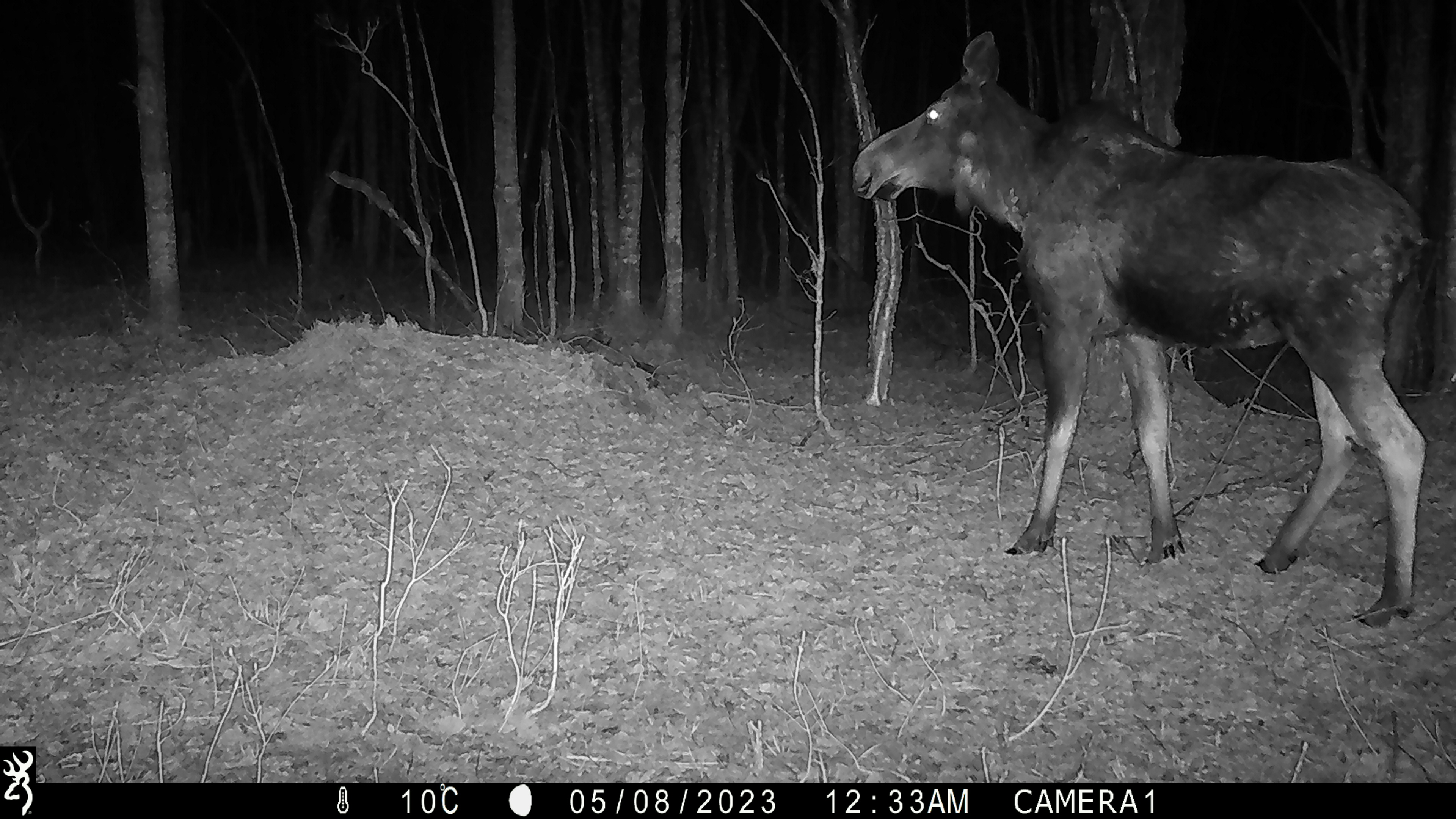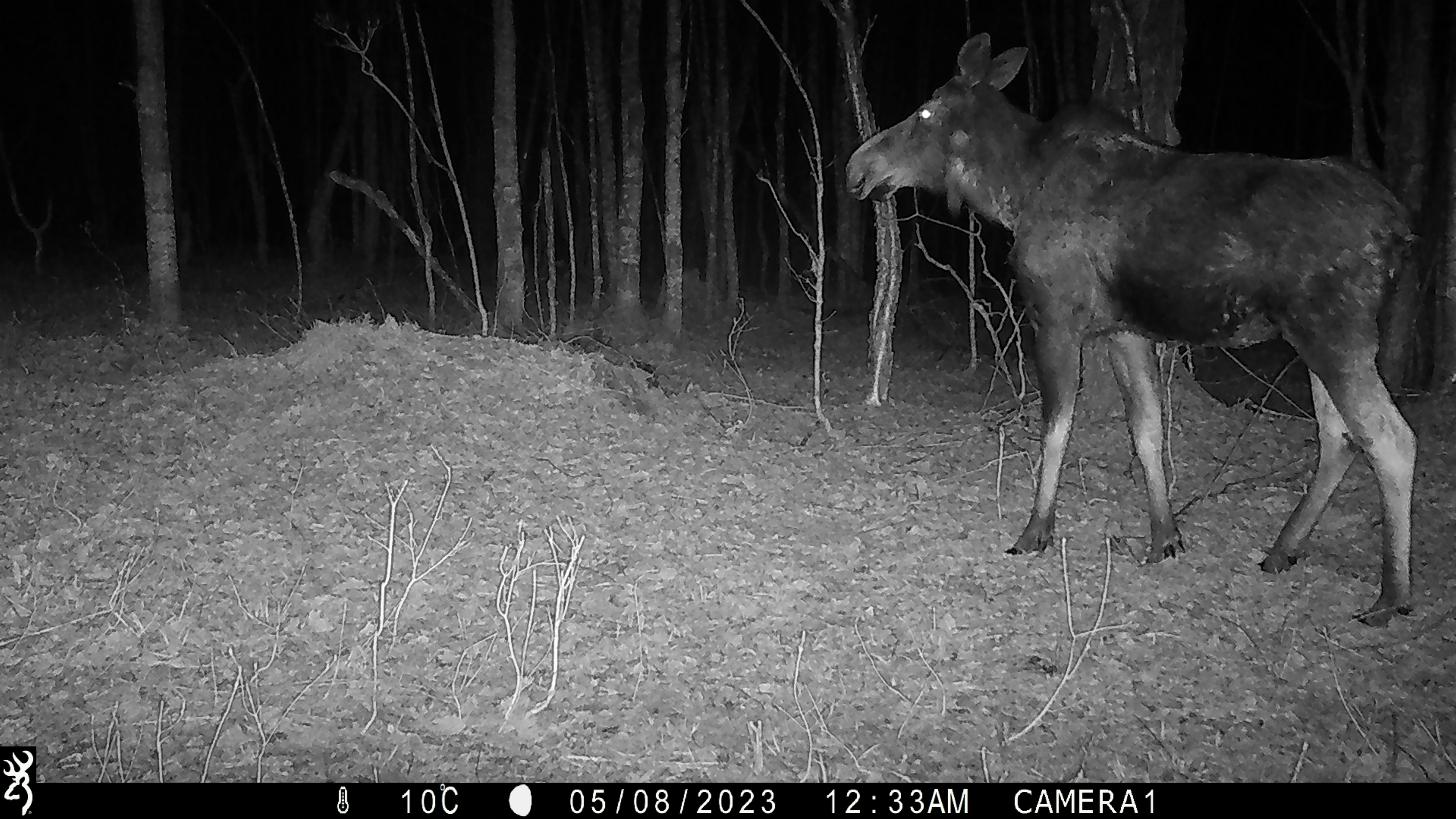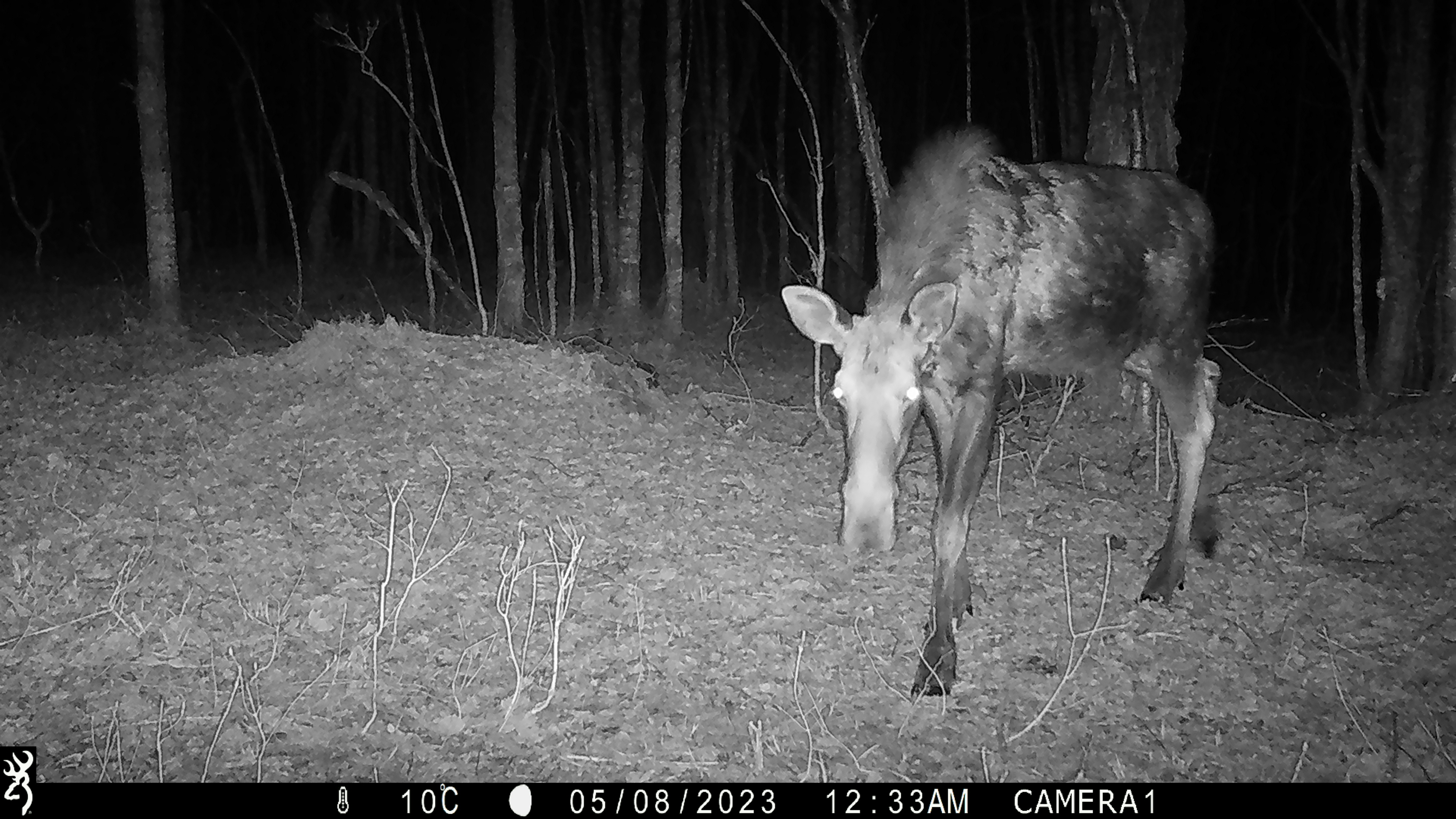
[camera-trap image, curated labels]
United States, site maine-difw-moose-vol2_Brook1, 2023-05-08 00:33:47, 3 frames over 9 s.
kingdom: Animalia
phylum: Chordata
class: Mammalia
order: Artiodactyla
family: Cervidae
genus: Alces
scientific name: Alces alces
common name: moose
Moose (Alces alces).